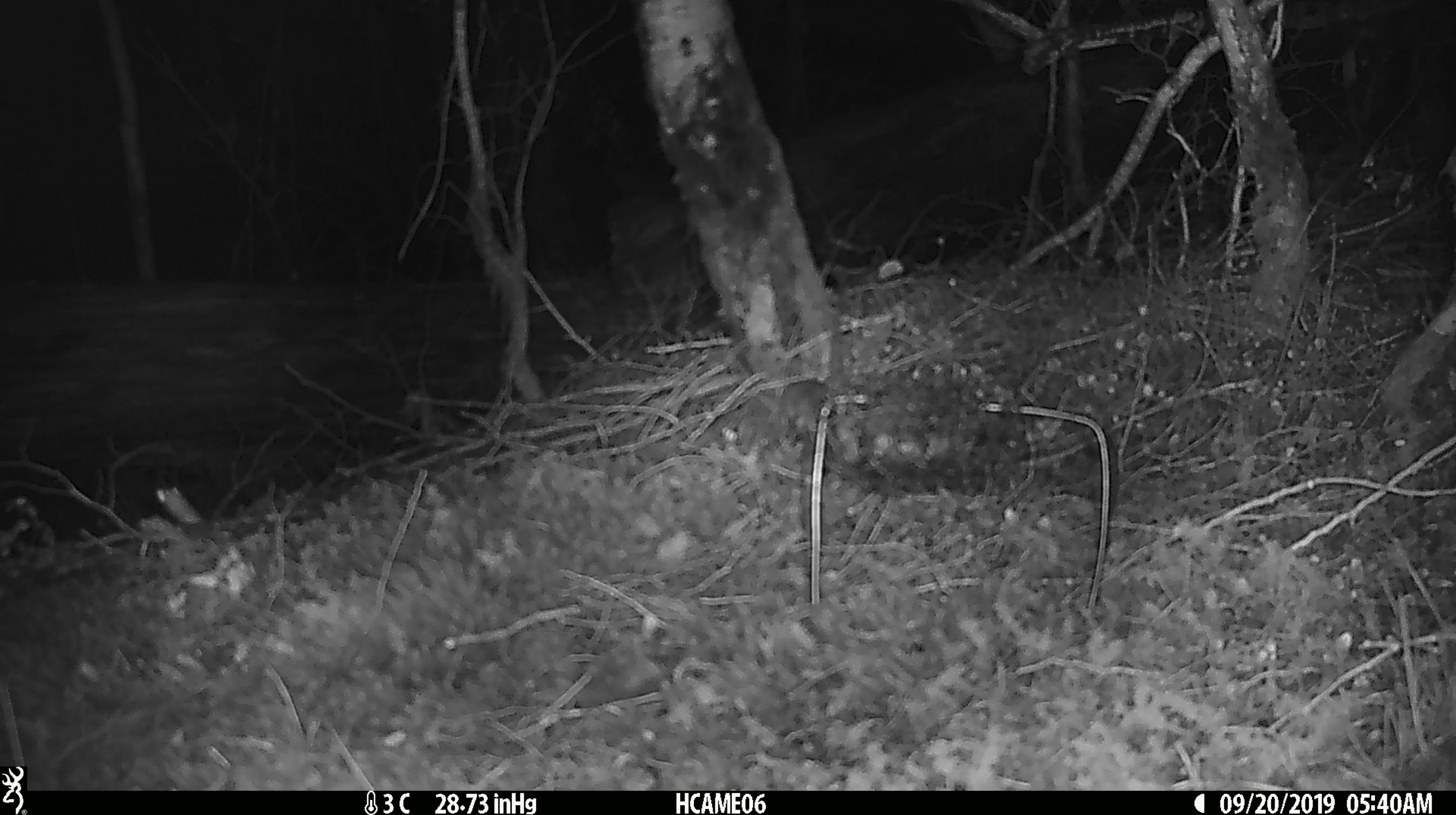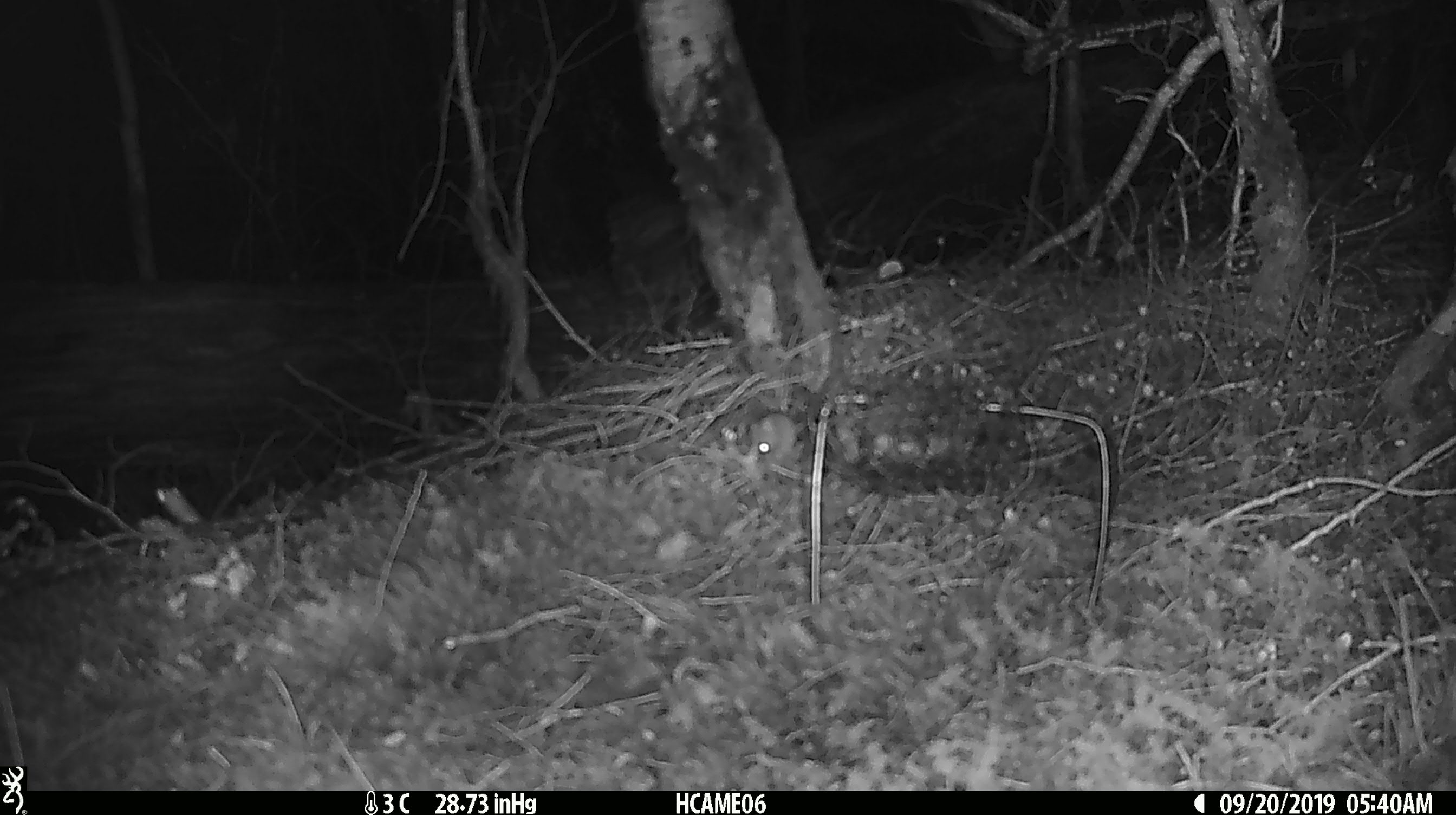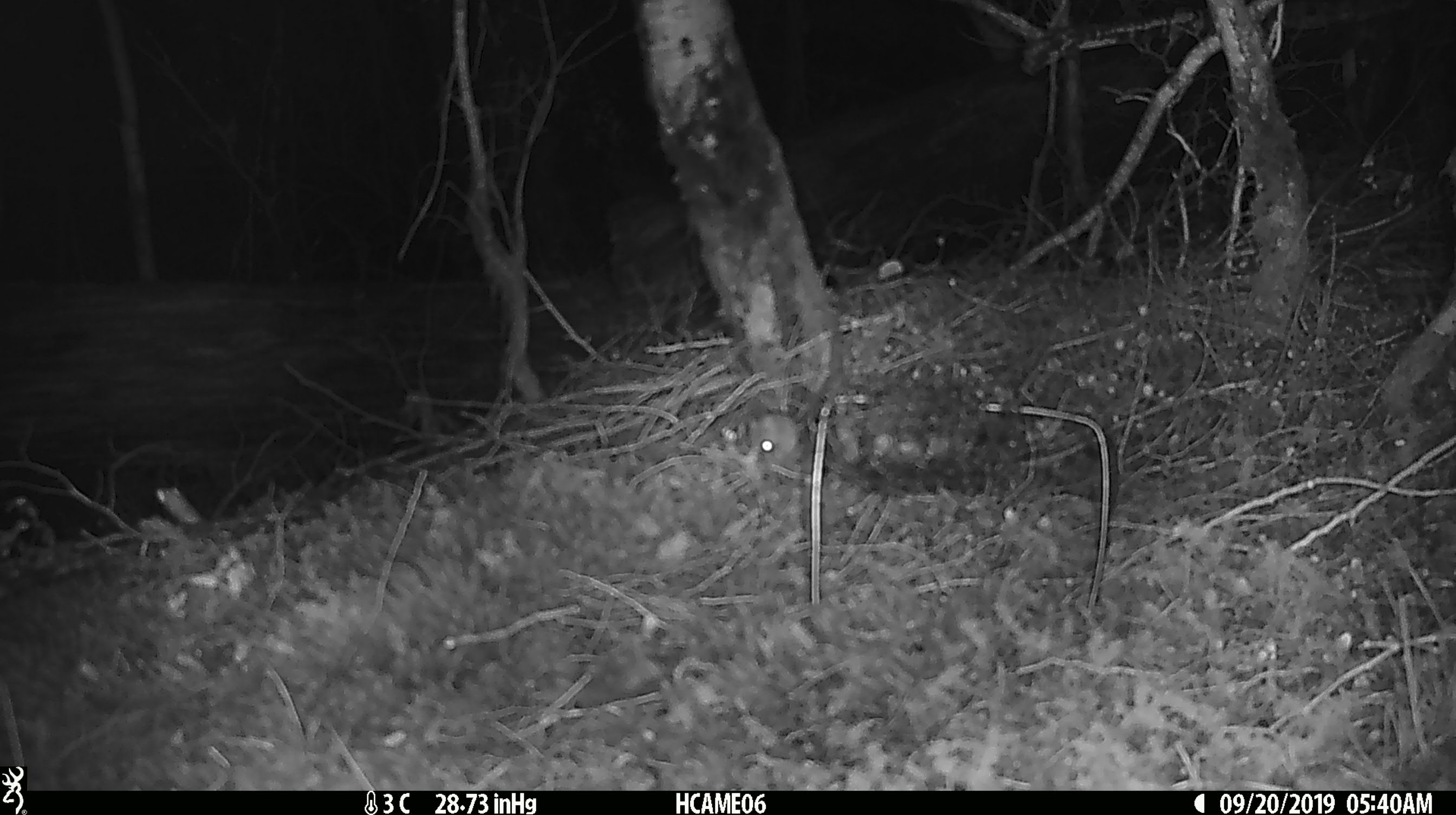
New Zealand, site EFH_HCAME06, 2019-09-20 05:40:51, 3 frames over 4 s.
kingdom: Animalia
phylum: Chordata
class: Mammalia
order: Rodentia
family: Muridae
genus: Mus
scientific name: Mus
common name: mouse